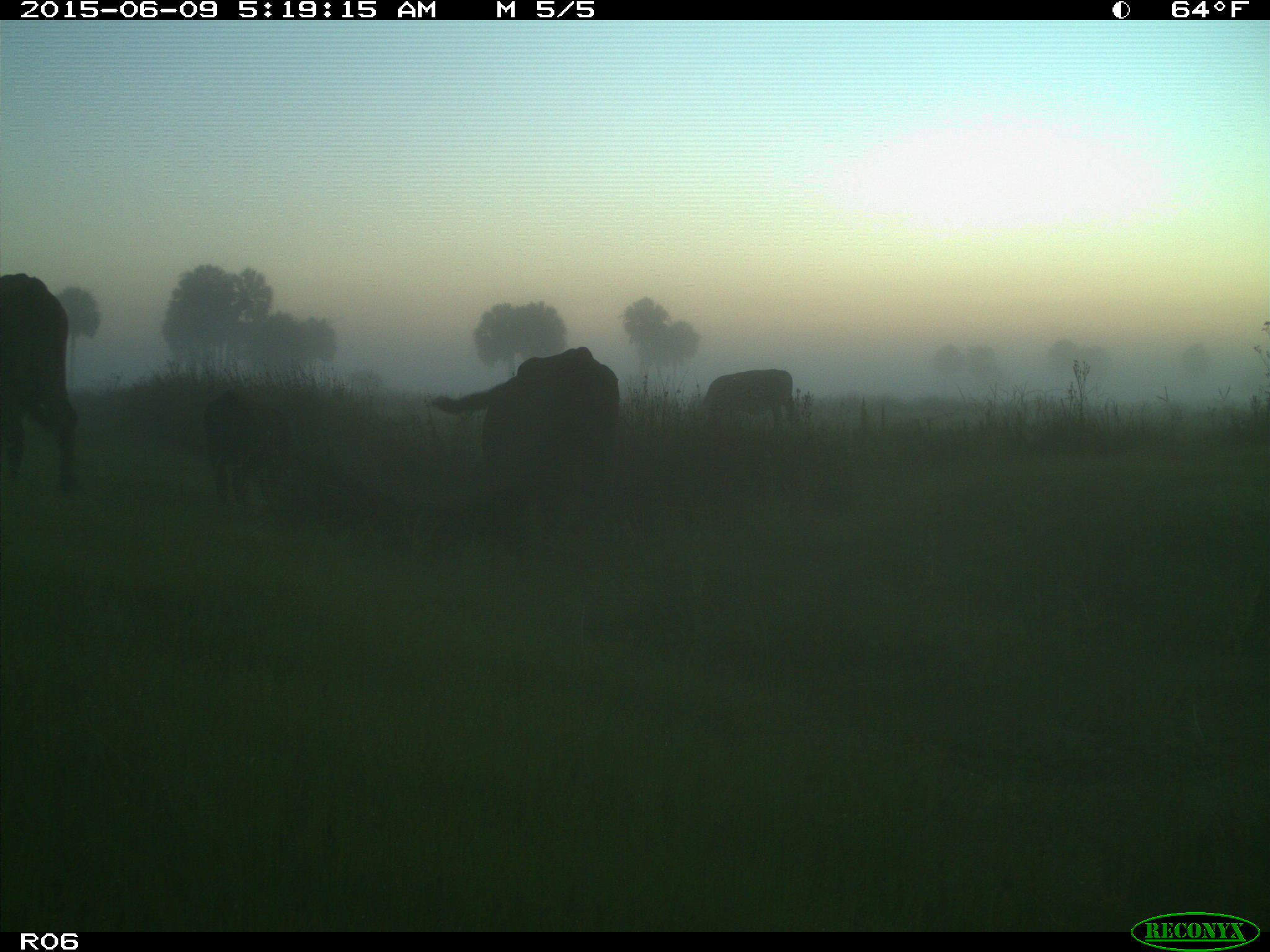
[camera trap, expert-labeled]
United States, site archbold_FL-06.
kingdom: Animalia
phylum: Chordata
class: Mammalia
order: Artiodactyla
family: Bovidae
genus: Bos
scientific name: Bos taurus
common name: domestic cow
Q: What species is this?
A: Bos taurus (domestic cow).